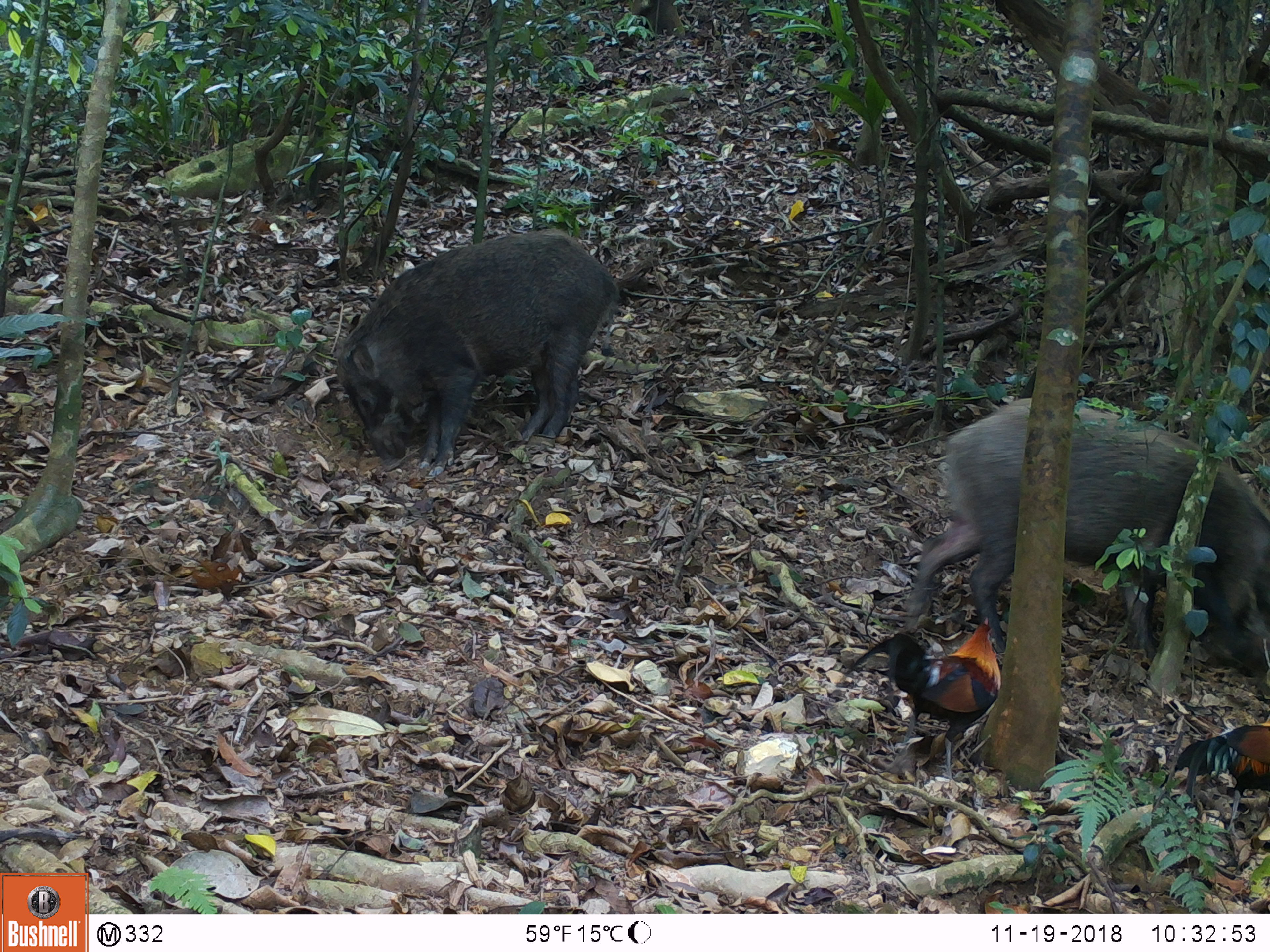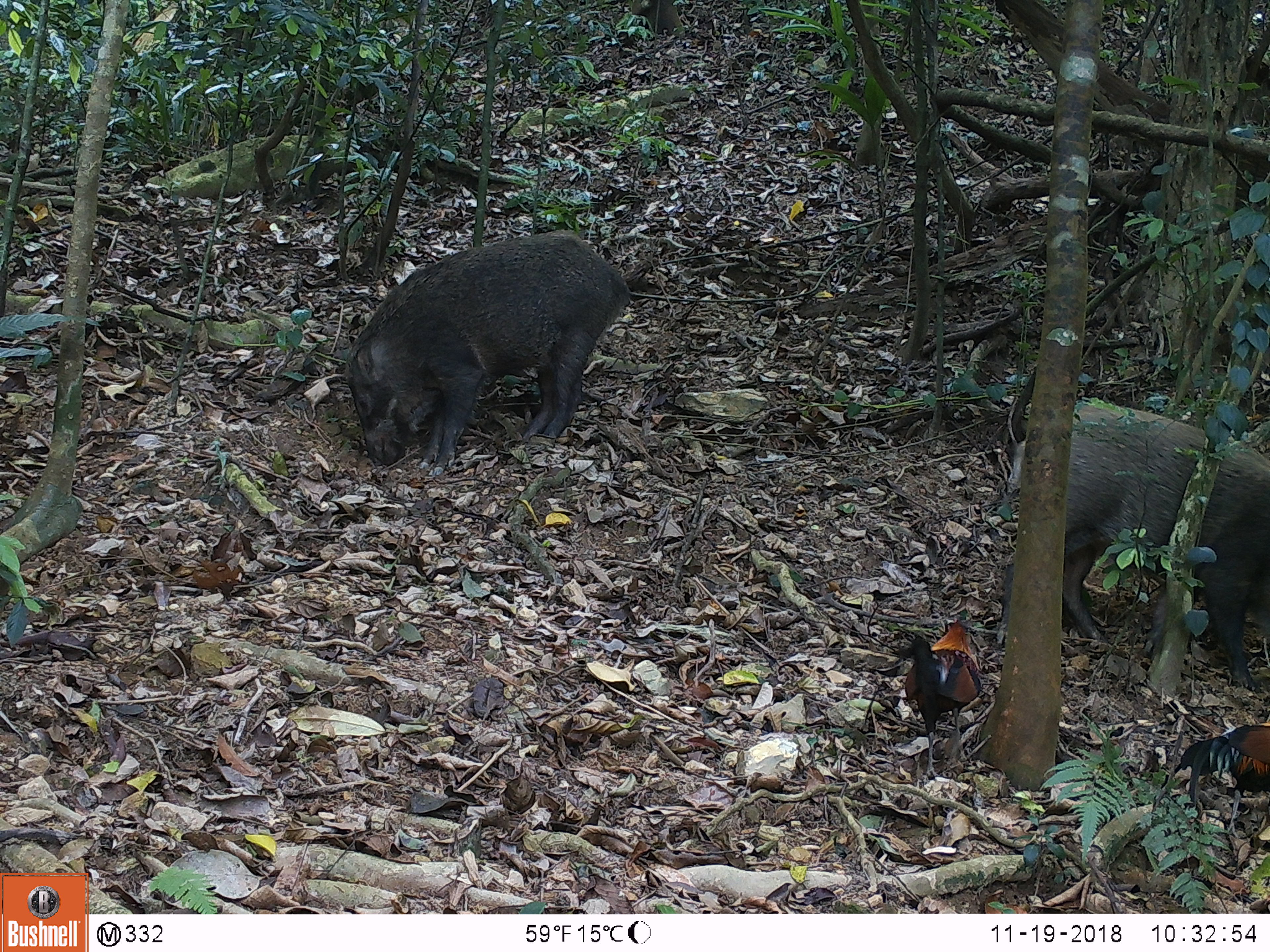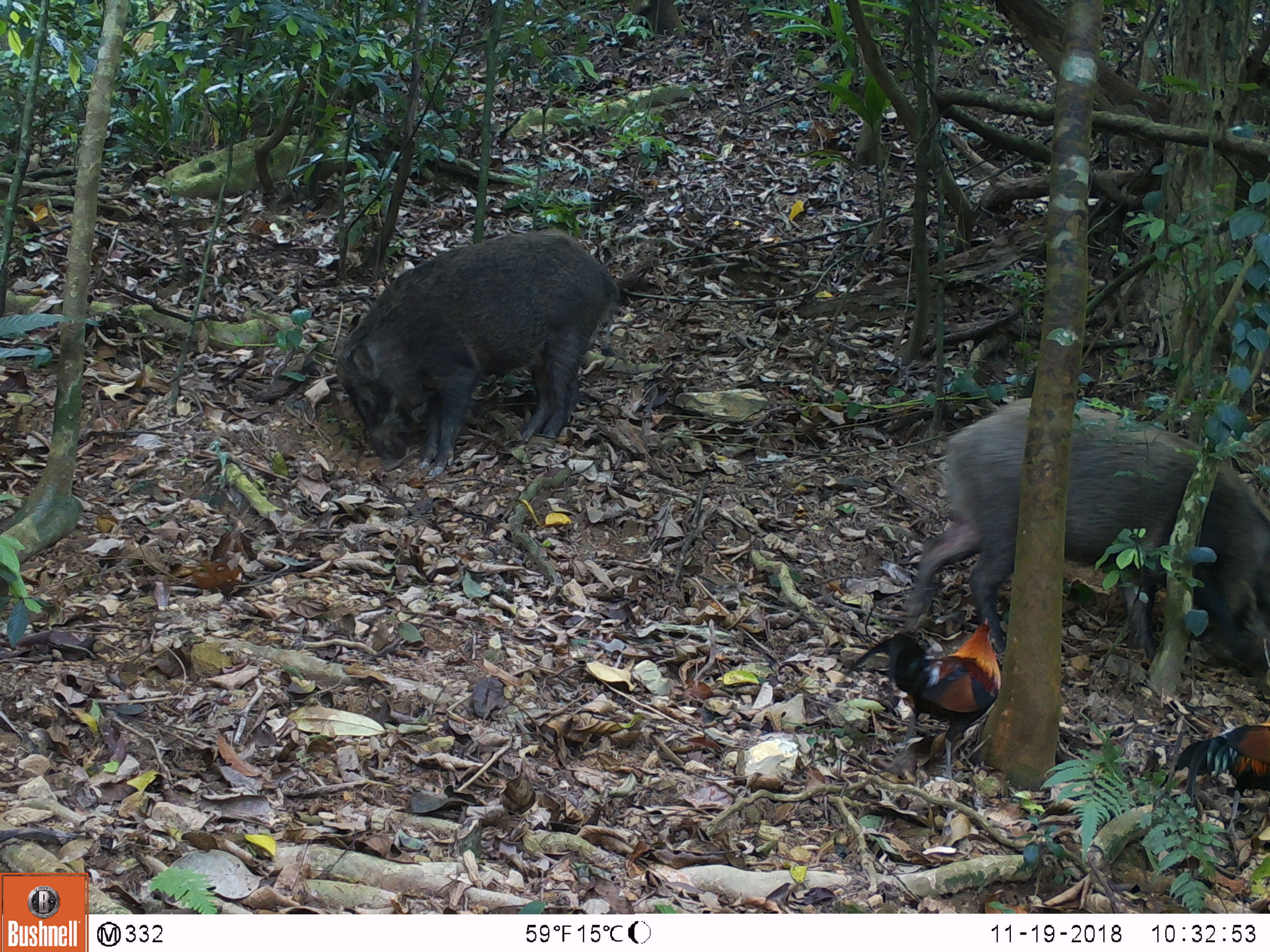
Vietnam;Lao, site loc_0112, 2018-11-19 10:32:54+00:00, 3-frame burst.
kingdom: Animalia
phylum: Chordata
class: Aves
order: Galliformes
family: Phasianidae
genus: Gallus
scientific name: Gallus gallus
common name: red junglefowl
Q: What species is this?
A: Red junglefowl (Gallus gallus).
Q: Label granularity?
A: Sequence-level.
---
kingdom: Animalia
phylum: Chordata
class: Mammalia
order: Artiodactyla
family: Suidae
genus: Sus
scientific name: Sus scrofa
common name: eurasian wild pig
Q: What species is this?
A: Eurasian wild pig (Sus scrofa).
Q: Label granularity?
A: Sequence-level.